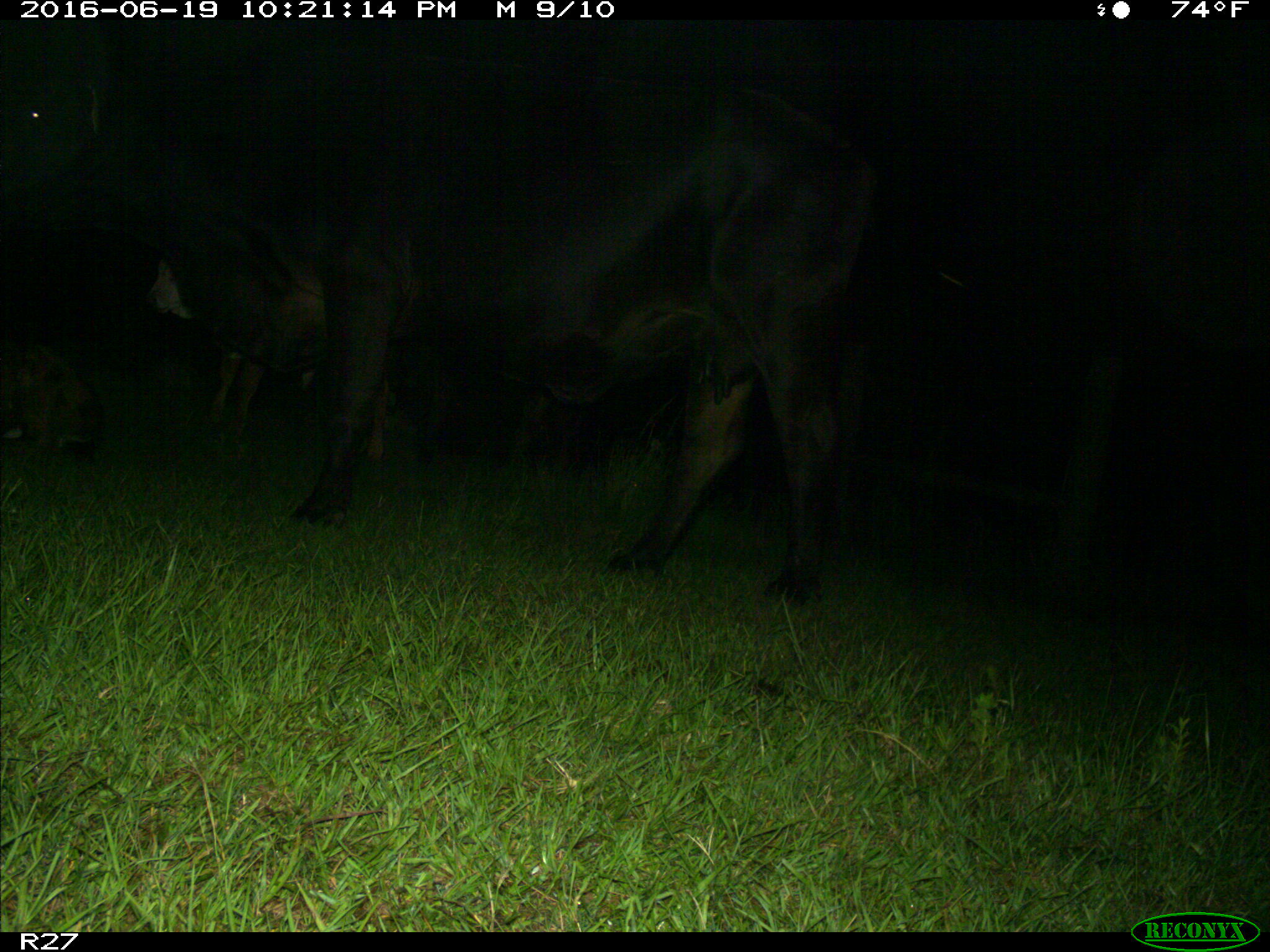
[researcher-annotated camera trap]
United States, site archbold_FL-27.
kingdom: Animalia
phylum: Chordata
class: Mammalia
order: Artiodactyla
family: Bovidae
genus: Bos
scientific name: Bos taurus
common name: domestic cow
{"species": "Bos taurus (domestic cow)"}